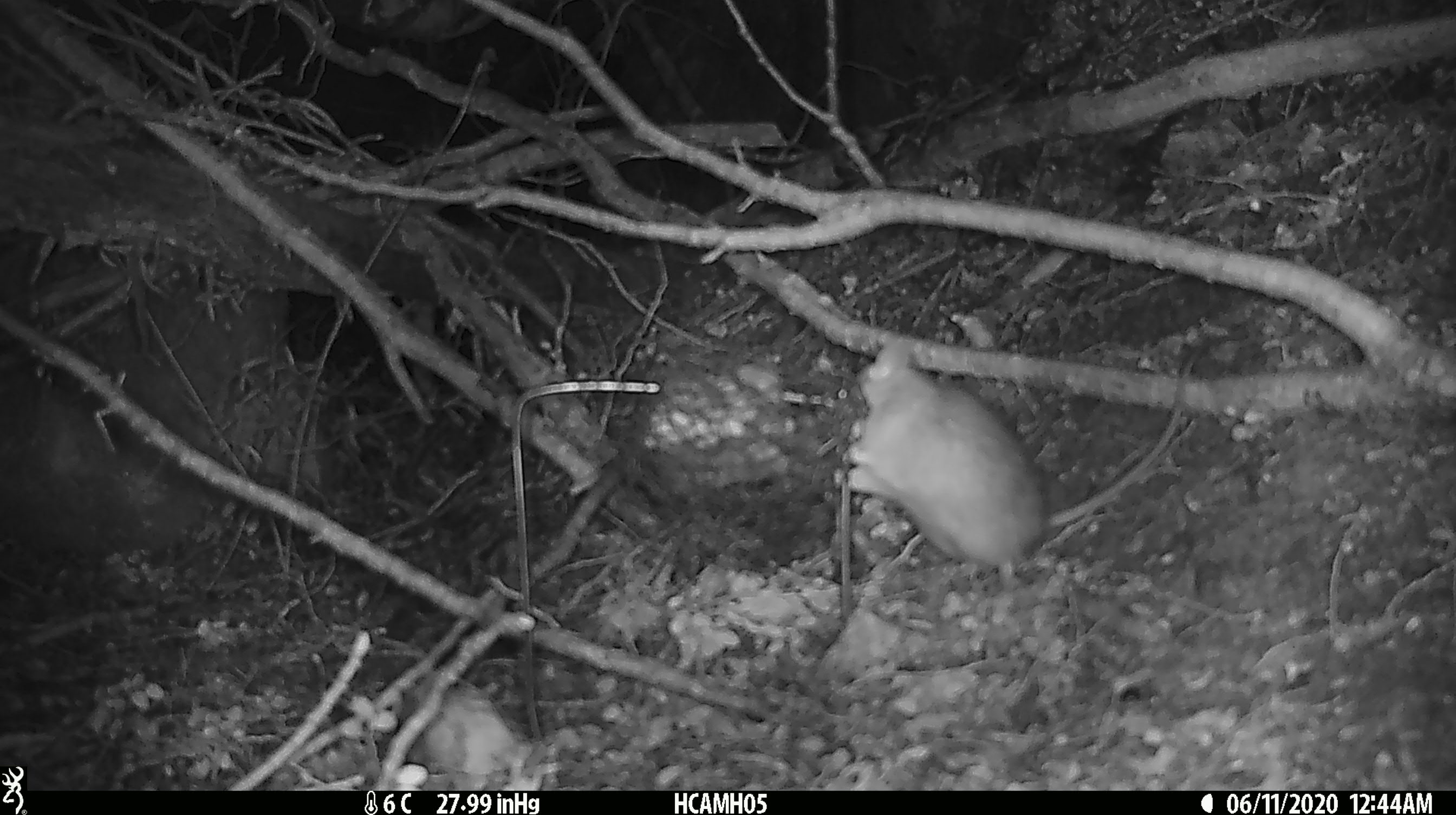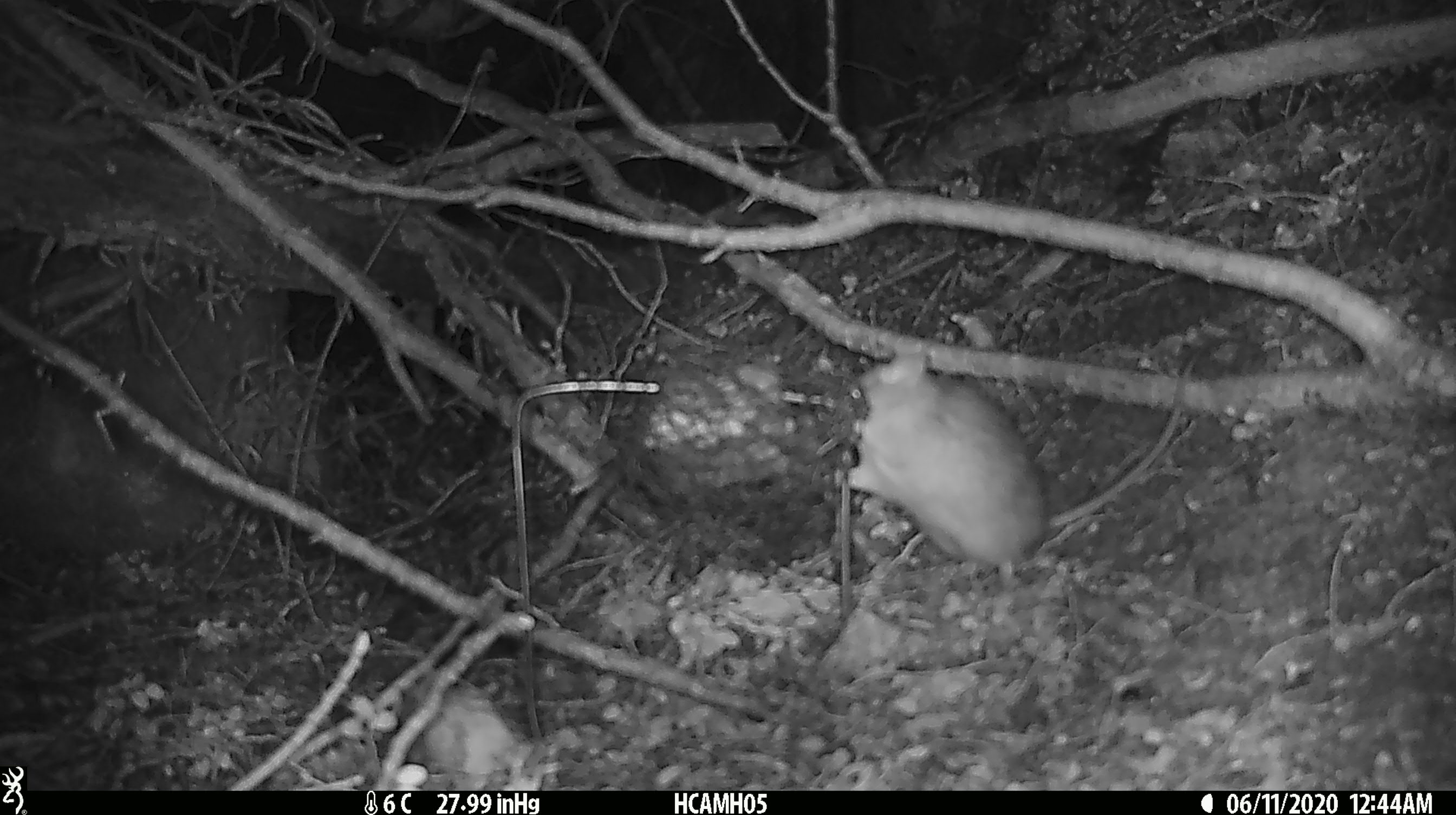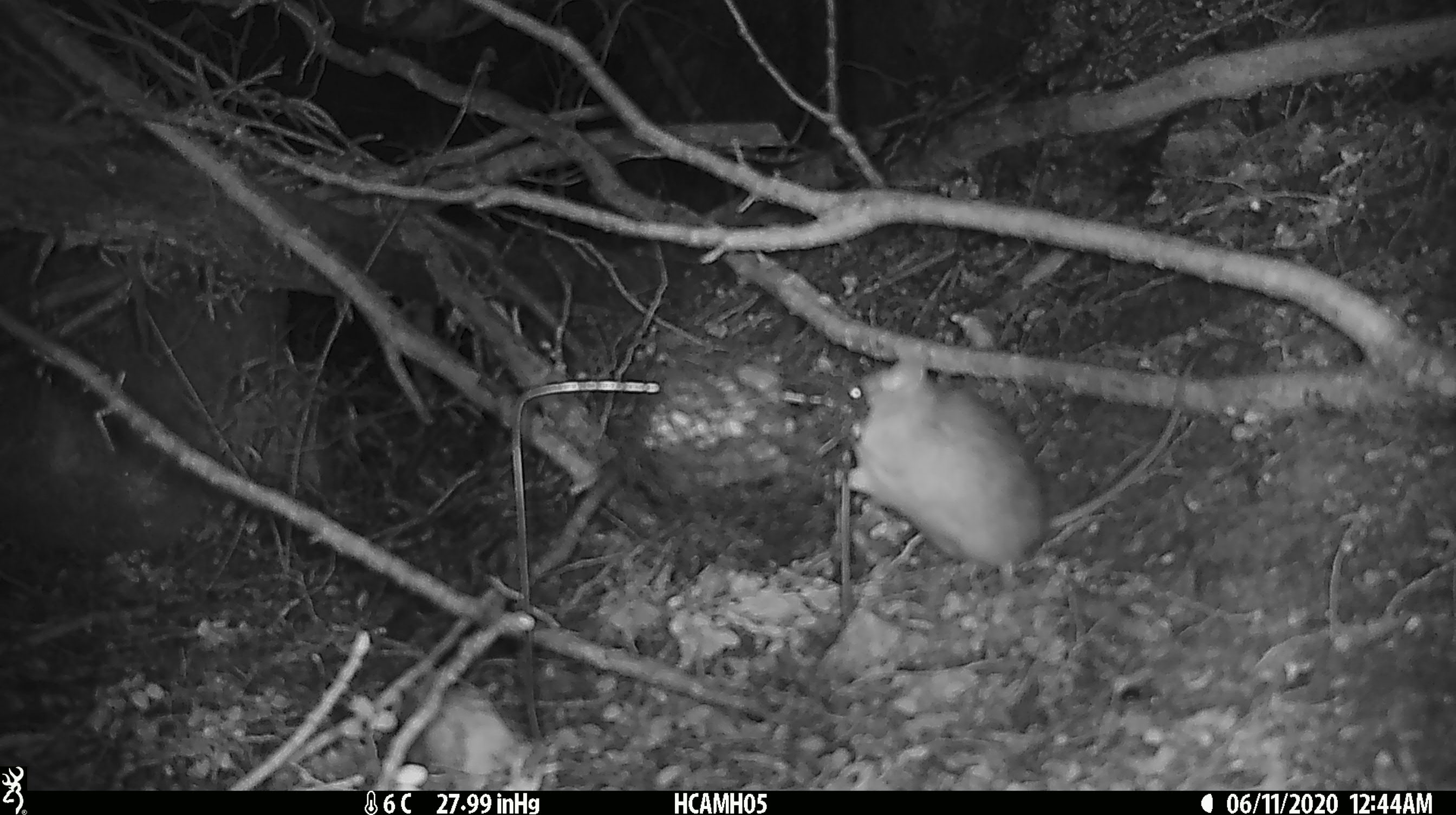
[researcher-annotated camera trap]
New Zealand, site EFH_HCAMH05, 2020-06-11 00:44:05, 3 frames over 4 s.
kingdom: Animalia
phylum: Chordata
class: Mammalia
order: Rodentia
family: Muridae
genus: Rattus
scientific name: Rattus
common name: rat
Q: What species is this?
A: Rat (Rattus).